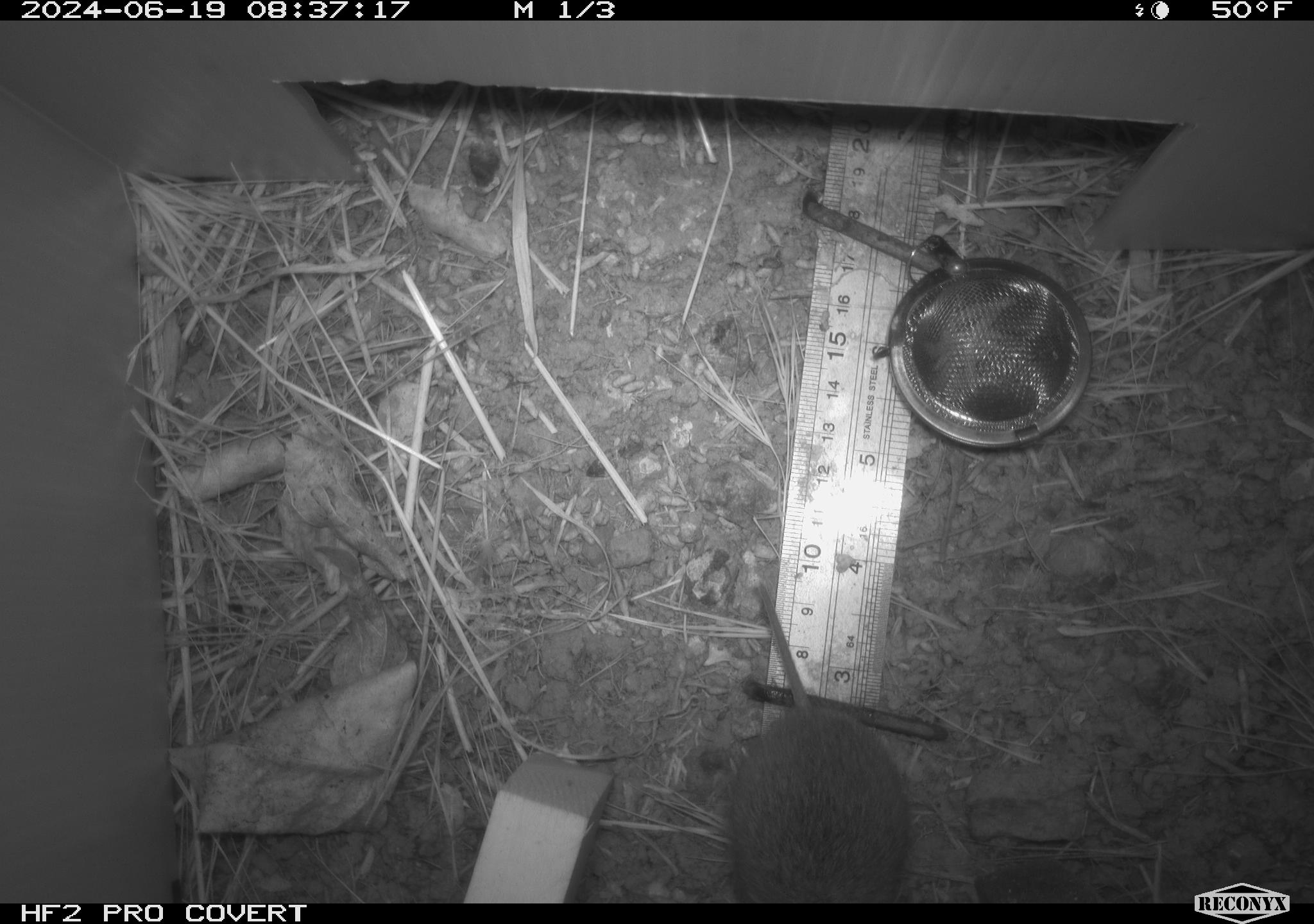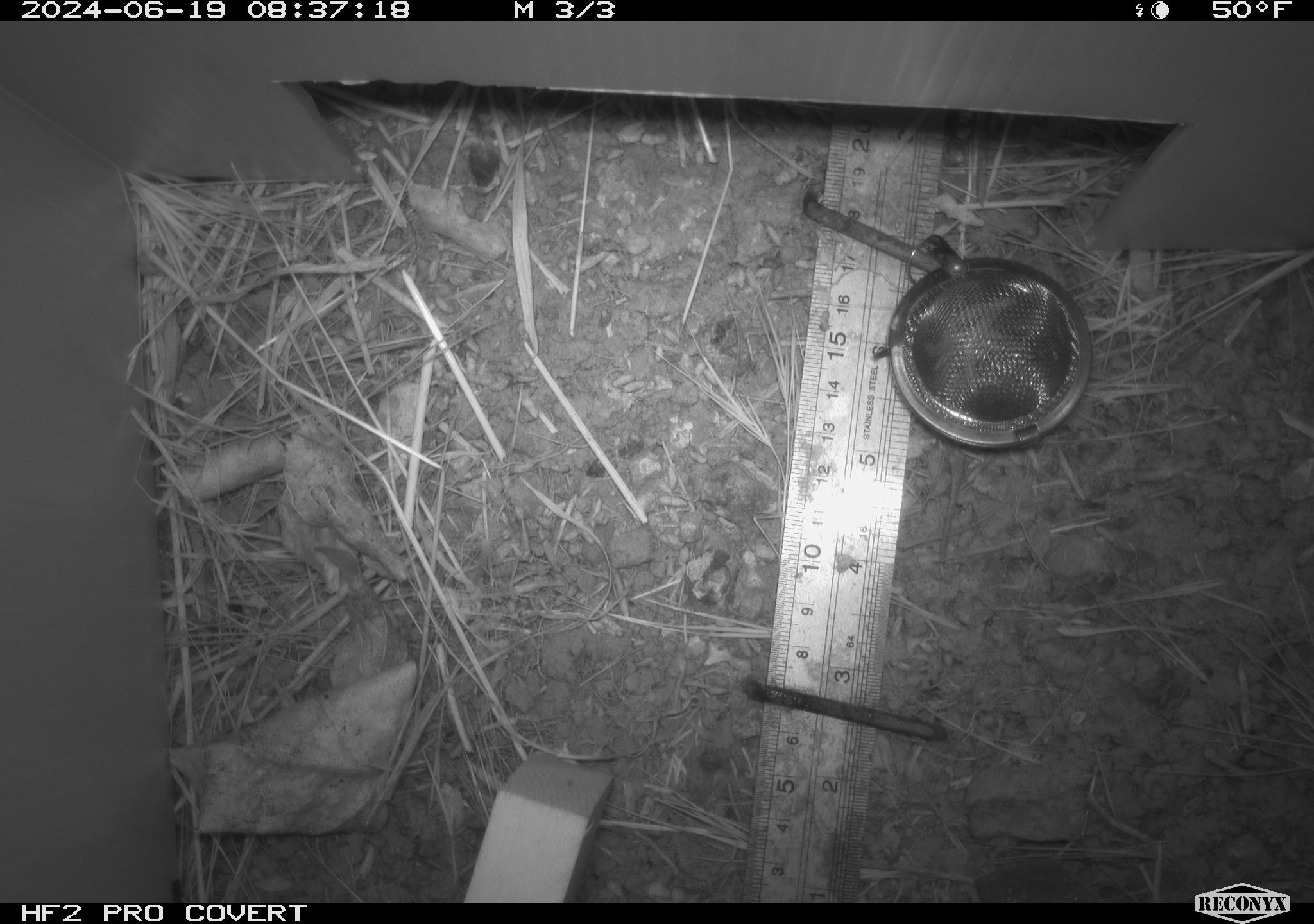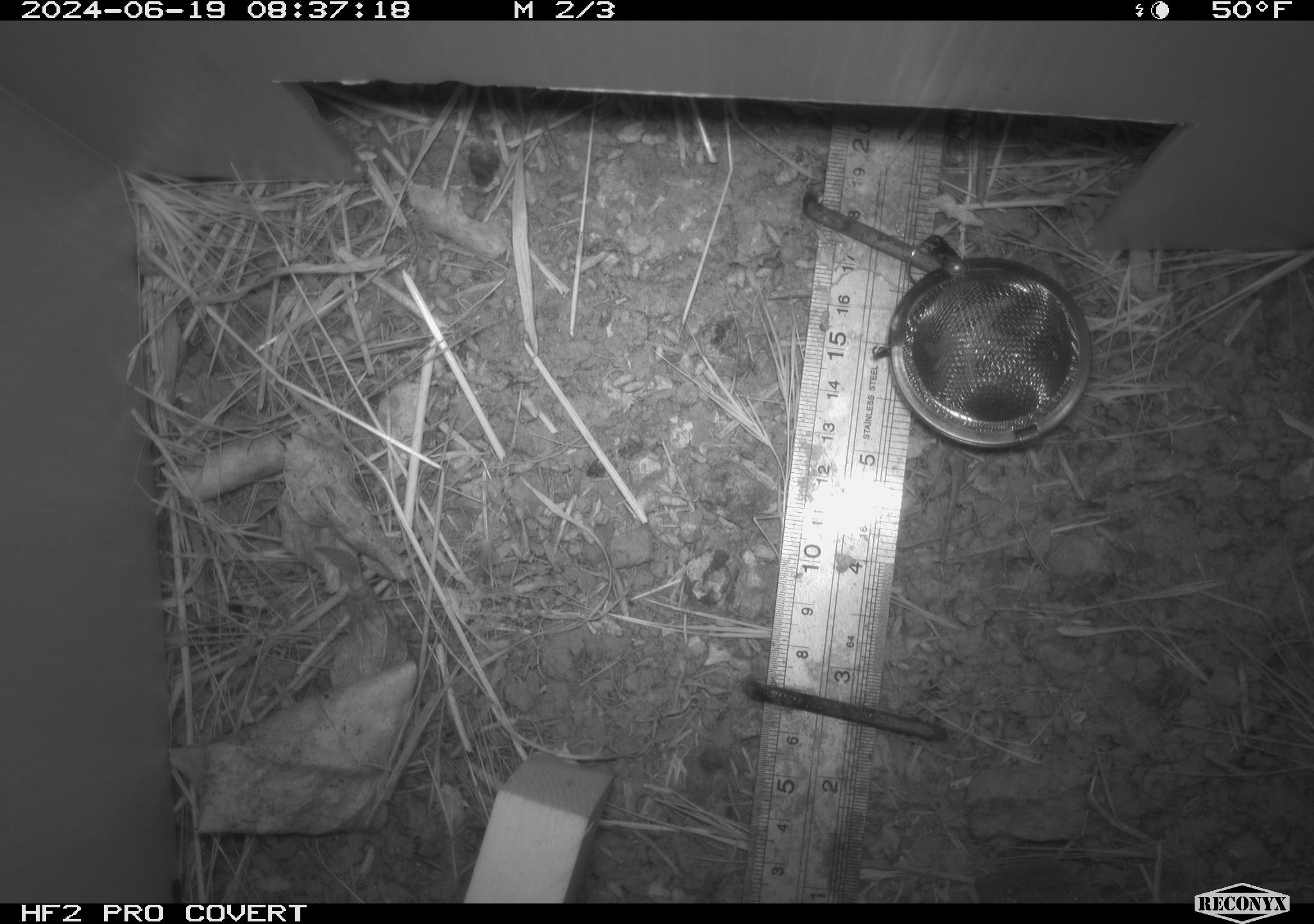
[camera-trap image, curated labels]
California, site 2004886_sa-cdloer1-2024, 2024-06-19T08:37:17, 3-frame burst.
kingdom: Animalia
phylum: Chordata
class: Mammalia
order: Rodentia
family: Cricetidae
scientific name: Arvicolinae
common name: voles, lemmings, and muskrats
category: arvicolinae subfamily